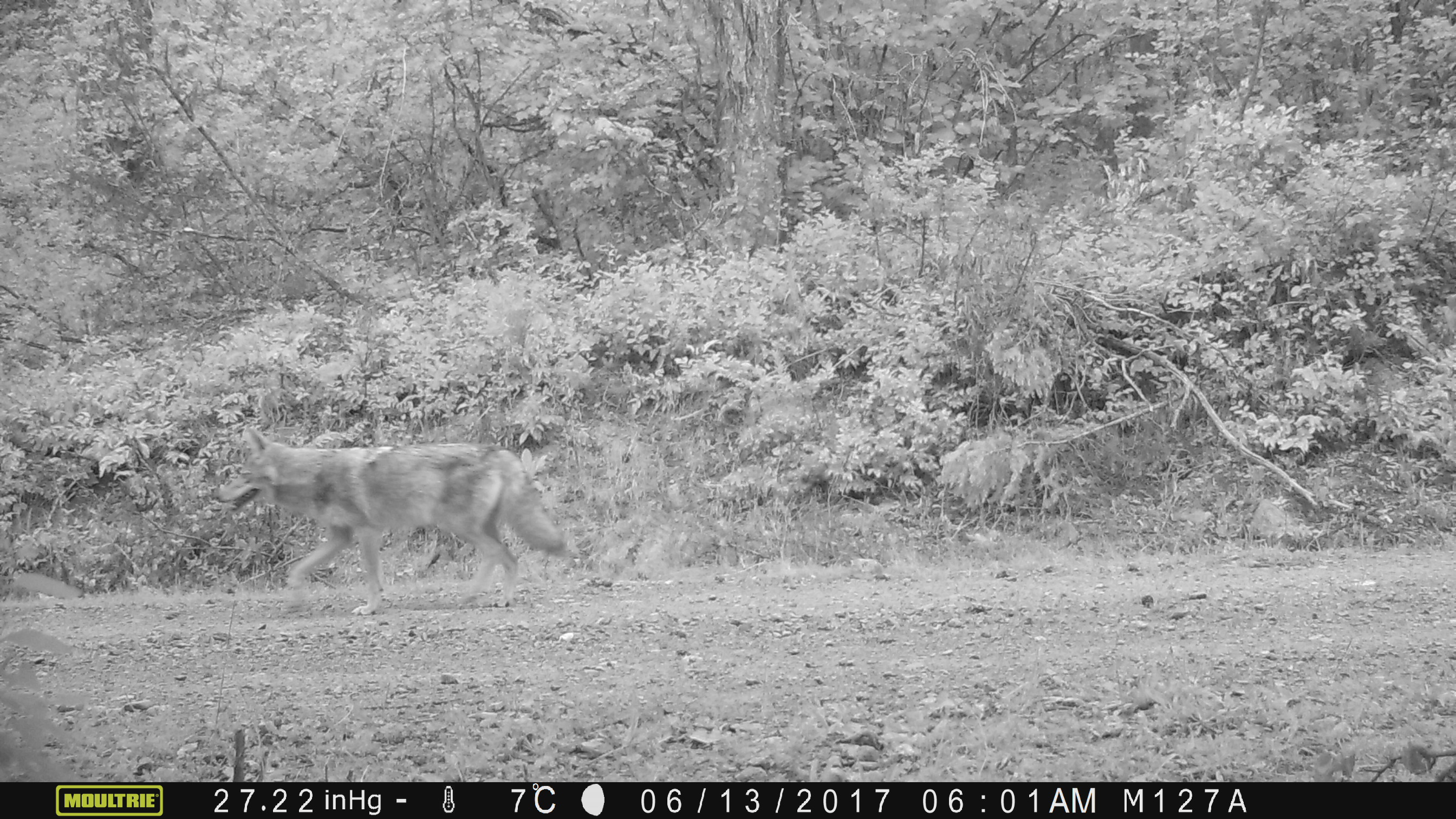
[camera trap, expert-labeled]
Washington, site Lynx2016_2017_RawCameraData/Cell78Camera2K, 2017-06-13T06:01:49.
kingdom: Animalia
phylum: Chordata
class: Mammalia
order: Carnivora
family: Canidae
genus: Canis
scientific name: Canis latrans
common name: coyote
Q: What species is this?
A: Canis latrans (coyote).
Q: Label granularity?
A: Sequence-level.